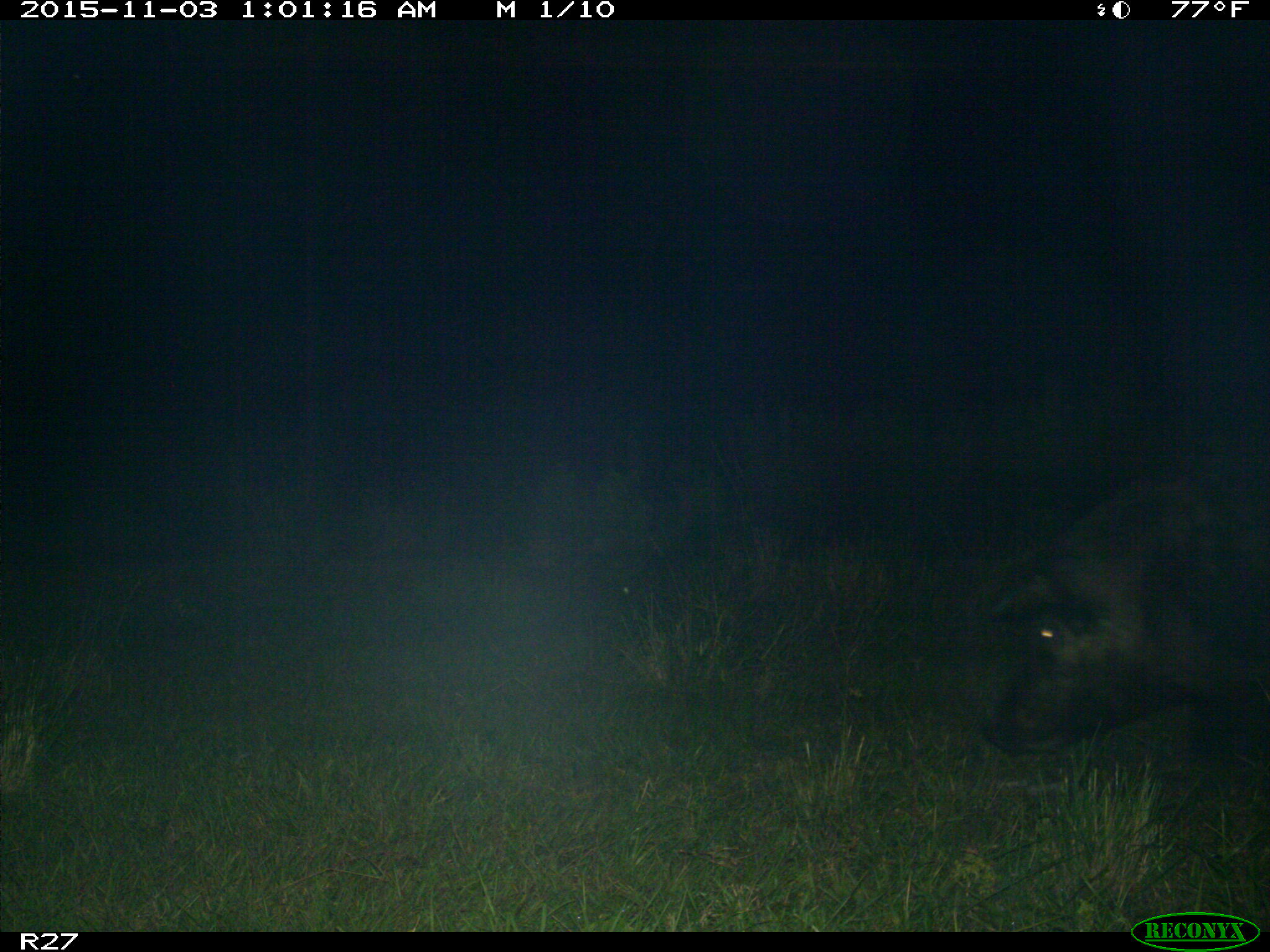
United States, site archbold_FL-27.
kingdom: Animalia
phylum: Chordata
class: Mammalia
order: Artiodactyla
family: Suidae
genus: Sus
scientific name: Sus scrofa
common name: wild boar